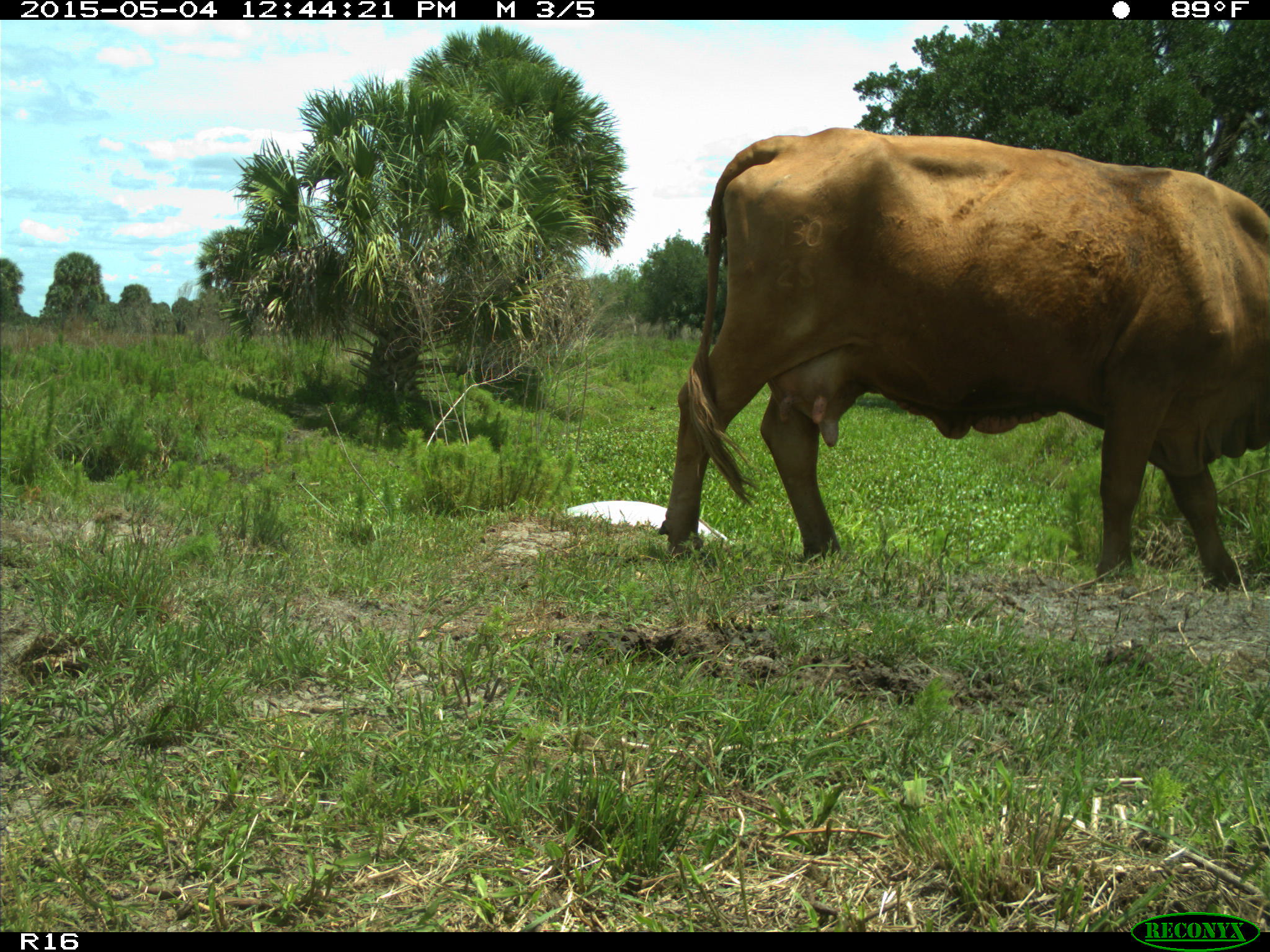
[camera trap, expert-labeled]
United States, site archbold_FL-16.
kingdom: Animalia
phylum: Chordata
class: Mammalia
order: Artiodactyla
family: Bovidae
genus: Bos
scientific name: Bos taurus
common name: domestic cow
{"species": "Bos taurus (domestic cow)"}